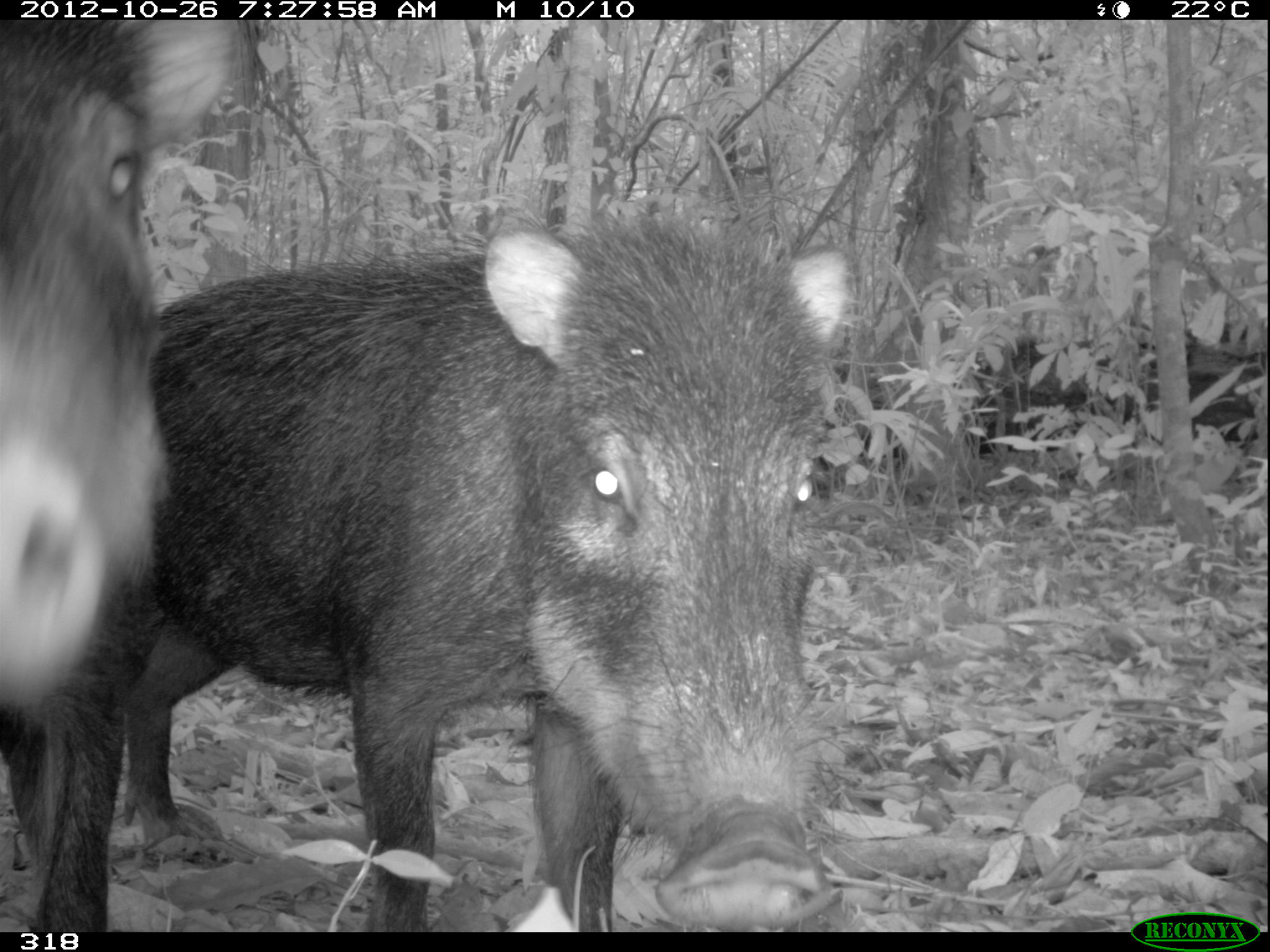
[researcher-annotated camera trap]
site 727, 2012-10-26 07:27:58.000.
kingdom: Animalia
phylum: Chordata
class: Mammalia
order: Artiodactyla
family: Tayassuidae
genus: Tayassu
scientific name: Tayassu pecari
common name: white-lipped peccary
Tayassu pecari (white-lipped peccary).